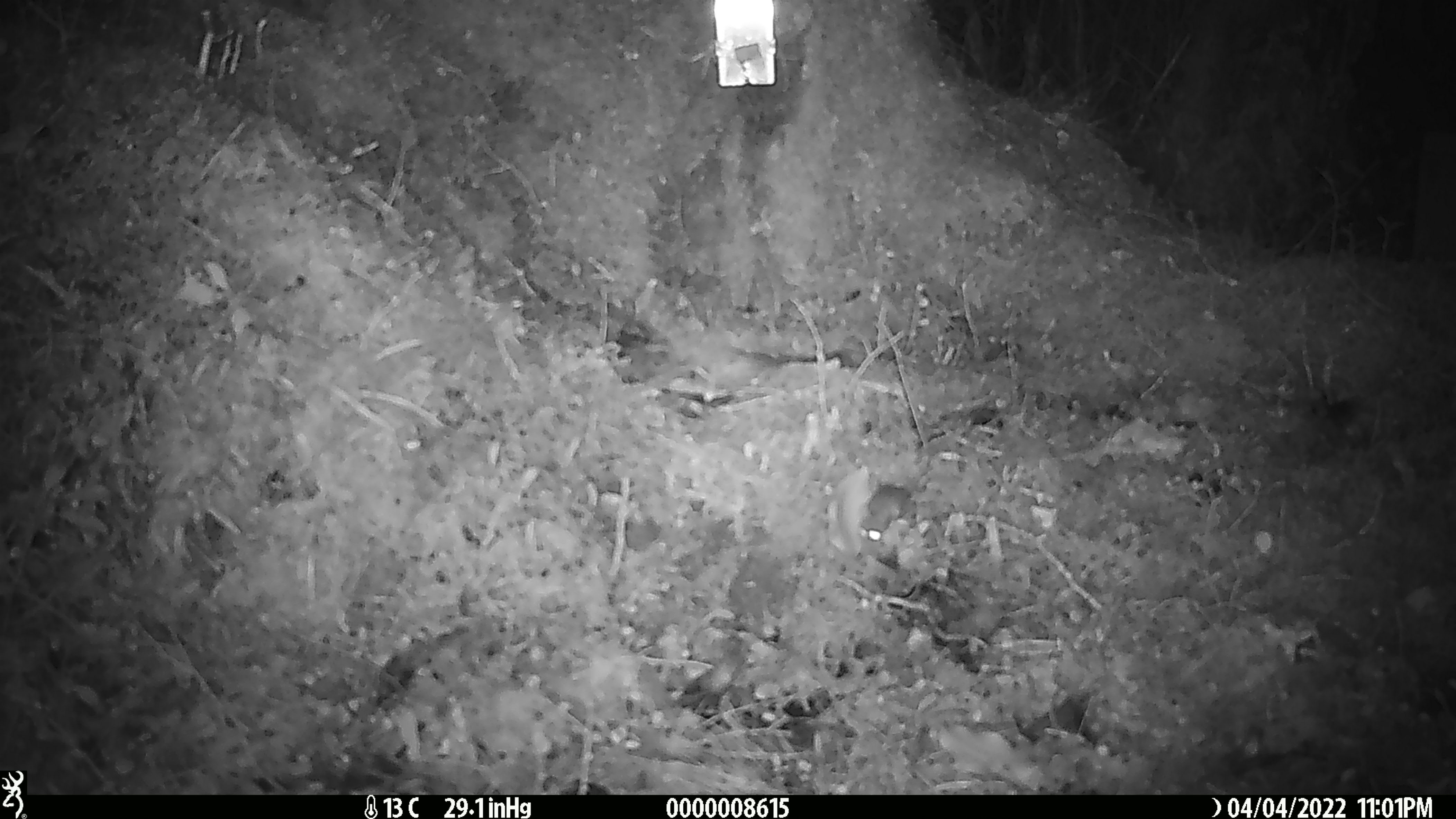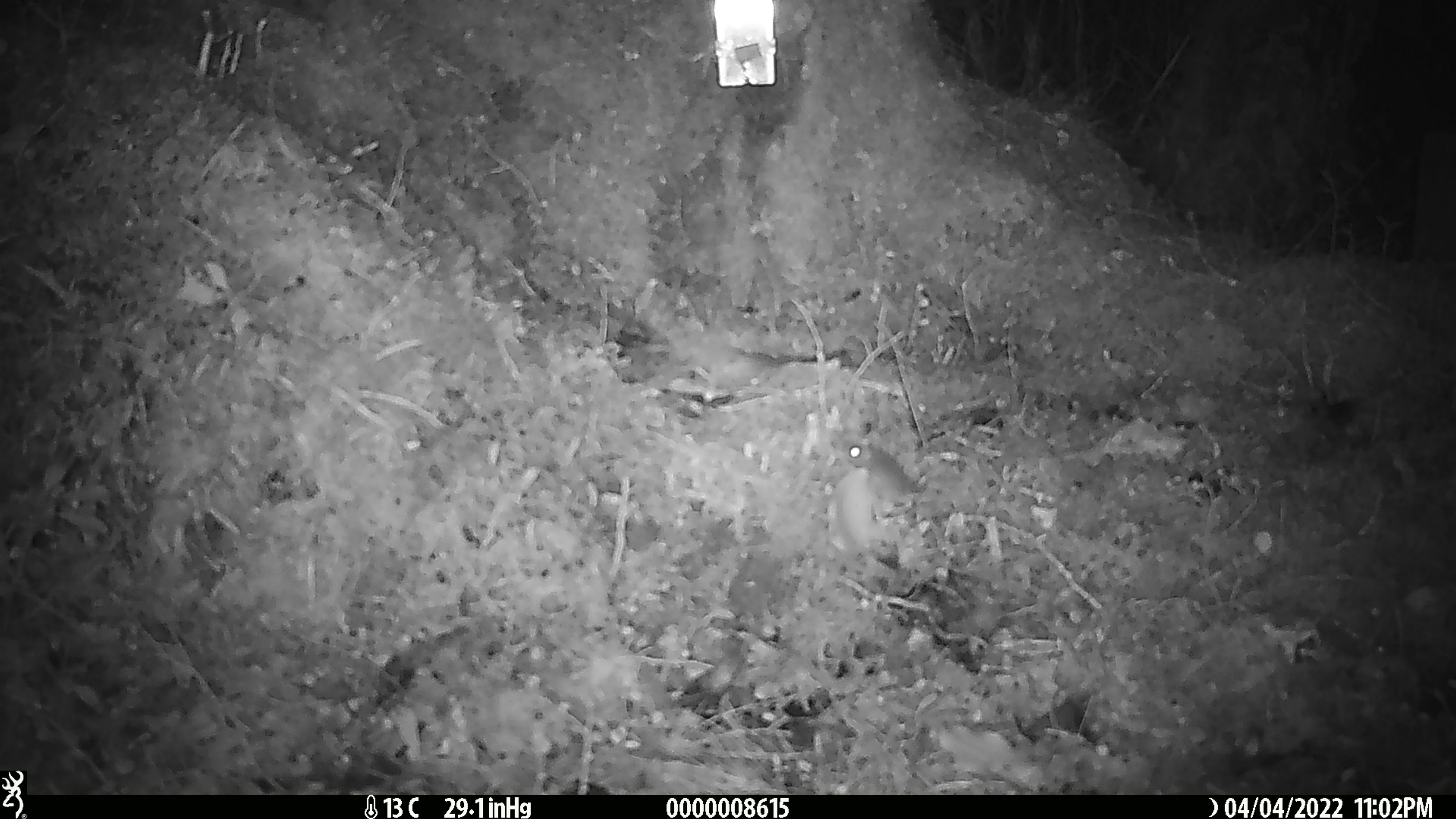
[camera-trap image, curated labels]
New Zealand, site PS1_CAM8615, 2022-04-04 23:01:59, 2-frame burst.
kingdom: Animalia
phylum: Chordata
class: Mammalia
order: Rodentia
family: Muridae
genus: Mus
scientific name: Mus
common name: mouse